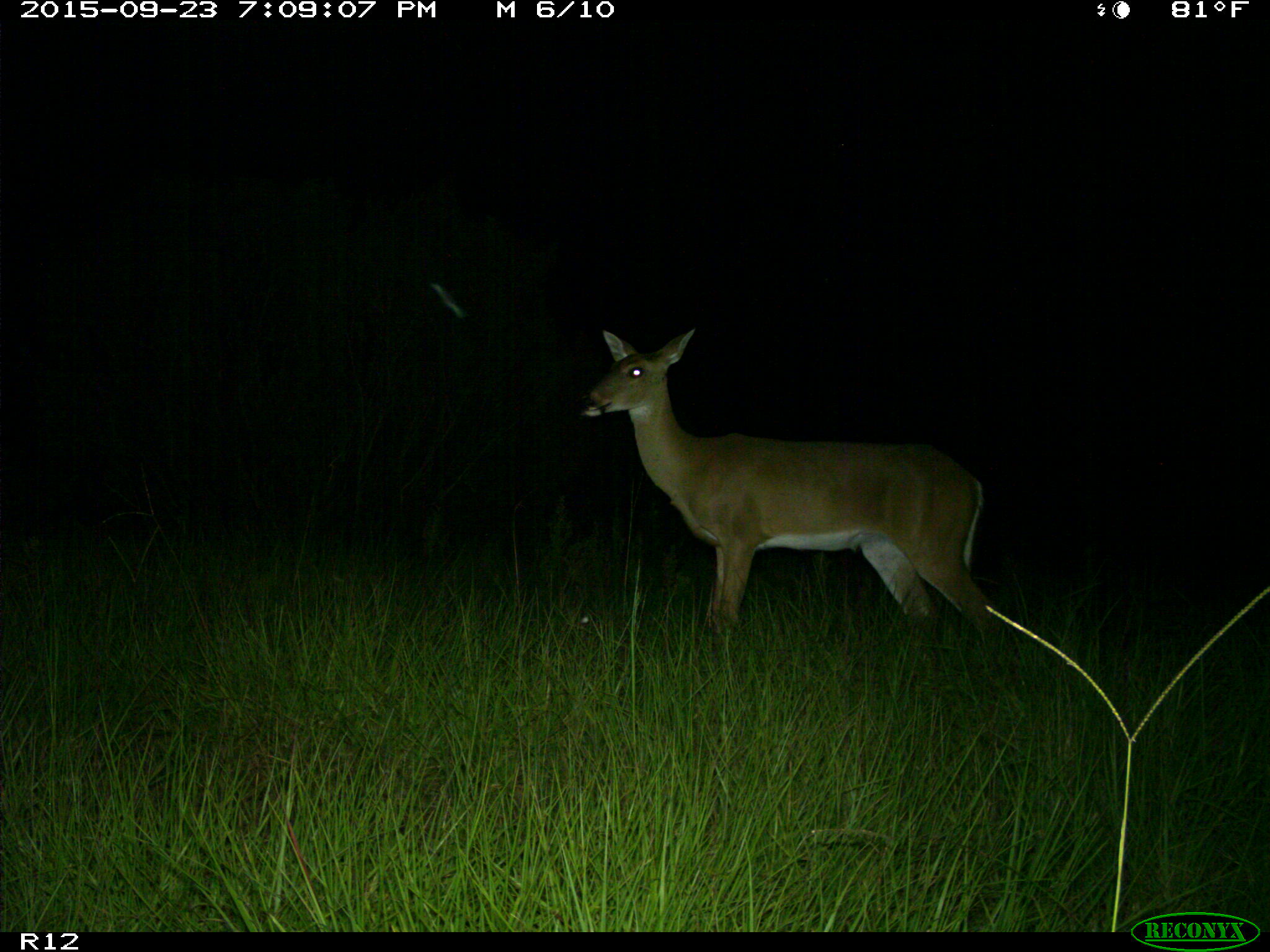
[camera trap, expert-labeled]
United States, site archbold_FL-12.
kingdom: Animalia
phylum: Chordata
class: Mammalia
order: Artiodactyla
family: Cervidae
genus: Odocoileus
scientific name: Odocoileus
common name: deer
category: unidentified deer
Unidentified deer (deer) (Odocoileus).